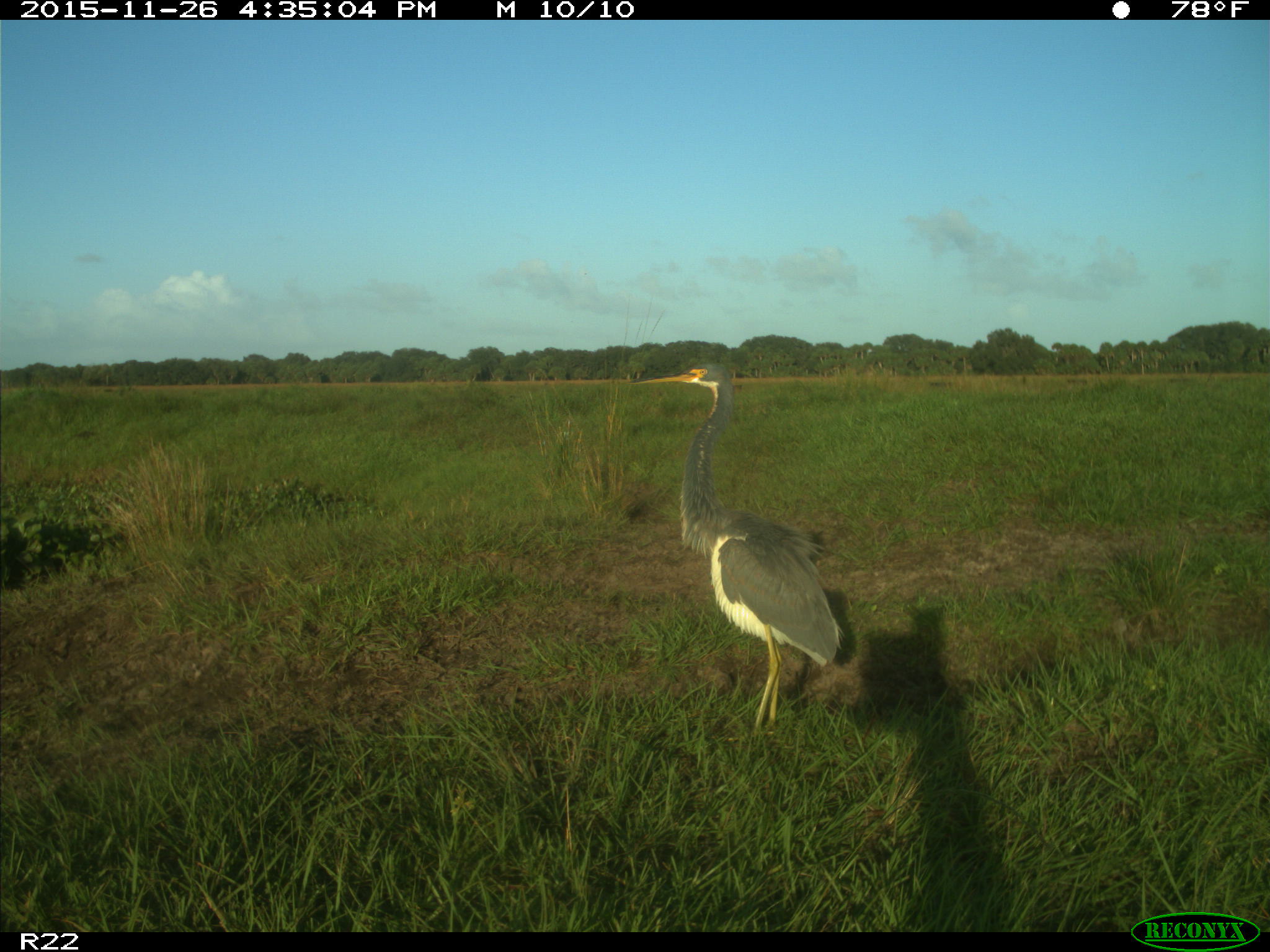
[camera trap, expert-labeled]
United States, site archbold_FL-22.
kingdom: Animalia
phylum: Chordata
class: Mammalia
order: Artiodactyla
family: Bovidae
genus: Bos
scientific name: Bos taurus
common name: domestic cow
Bos taurus (domestic cow).